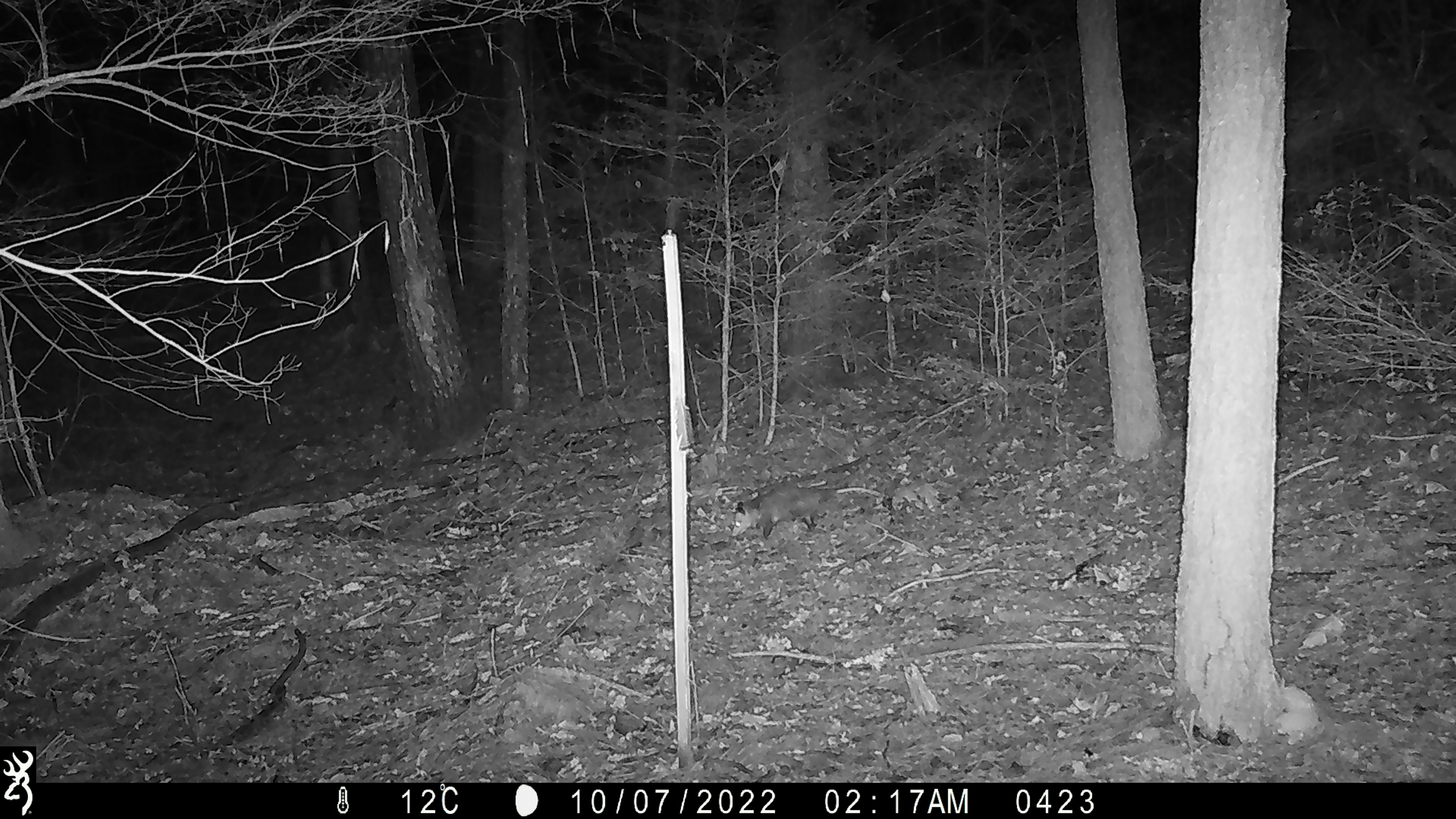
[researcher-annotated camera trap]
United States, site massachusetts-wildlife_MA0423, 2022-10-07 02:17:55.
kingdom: Animalia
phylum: Chordata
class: Mammalia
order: Didelphimorphia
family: Didelphidae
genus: Didelphis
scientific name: Didelphis virginiana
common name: opossum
Opossum (Didelphis virginiana).